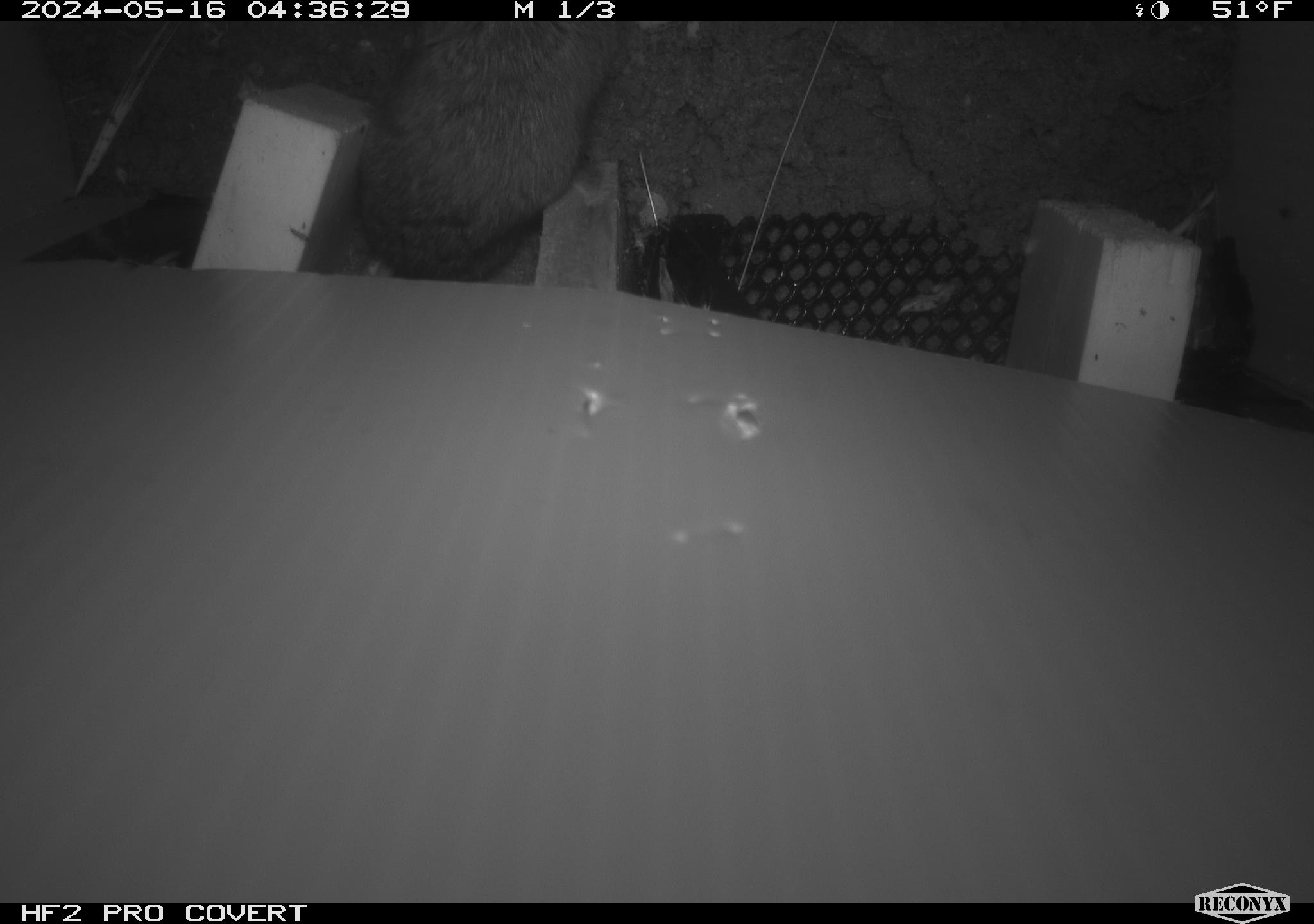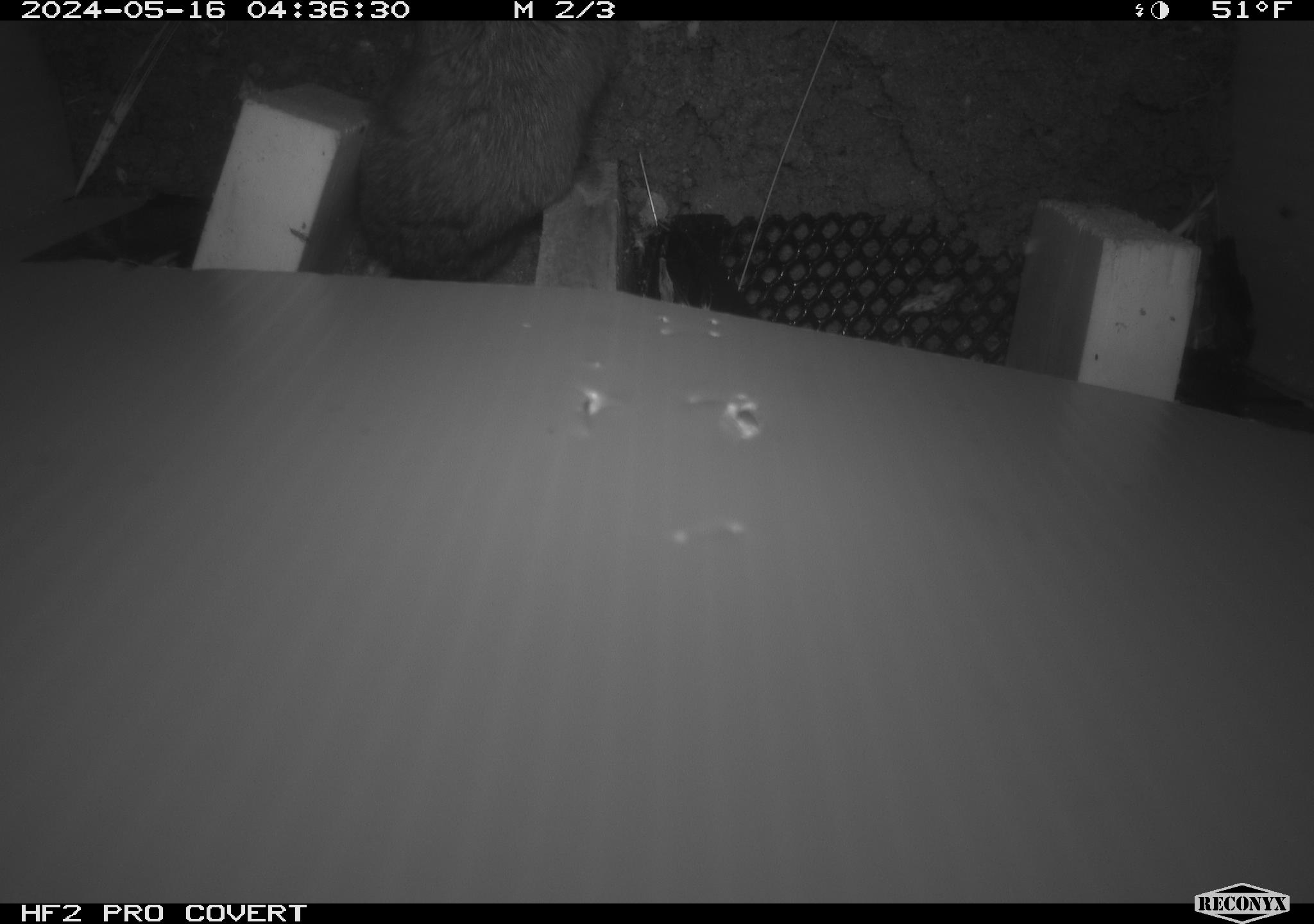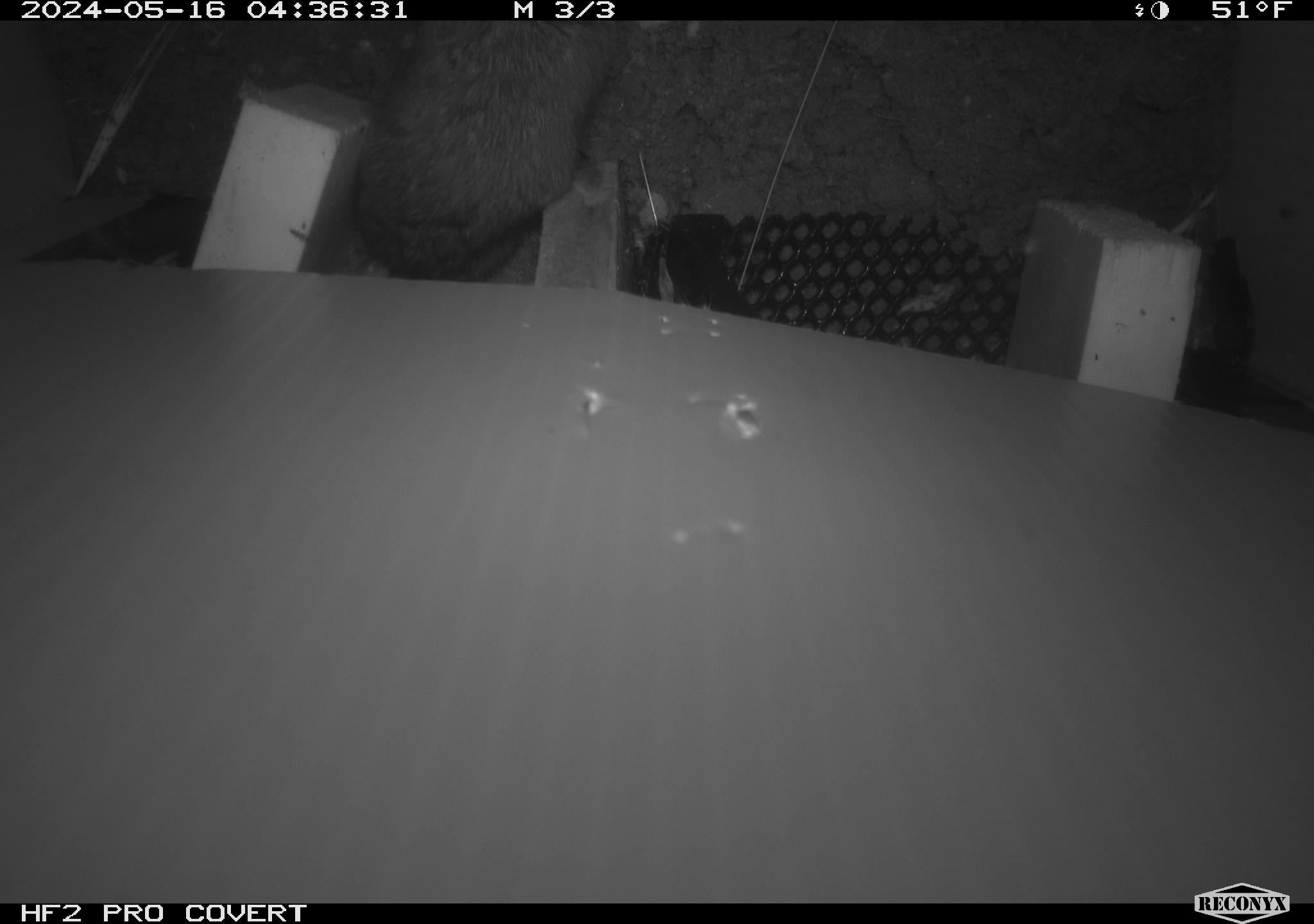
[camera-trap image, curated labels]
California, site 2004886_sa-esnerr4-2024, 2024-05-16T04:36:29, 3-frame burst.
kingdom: Animalia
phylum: Chordata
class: Mammalia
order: Rodentia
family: Cricetidae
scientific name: Cricetidae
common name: hamsters, voles, lemmings, and allies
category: cricetidae family